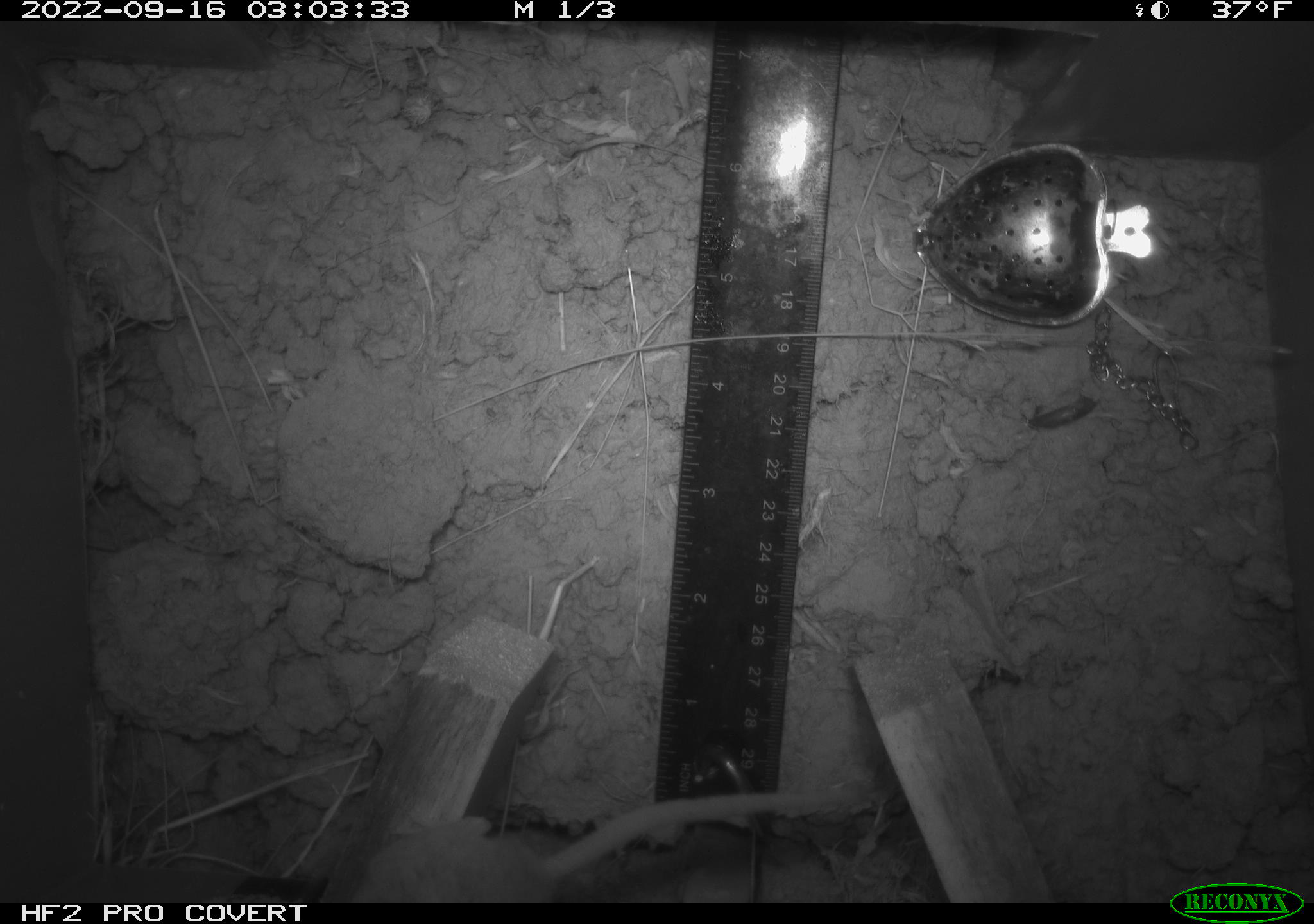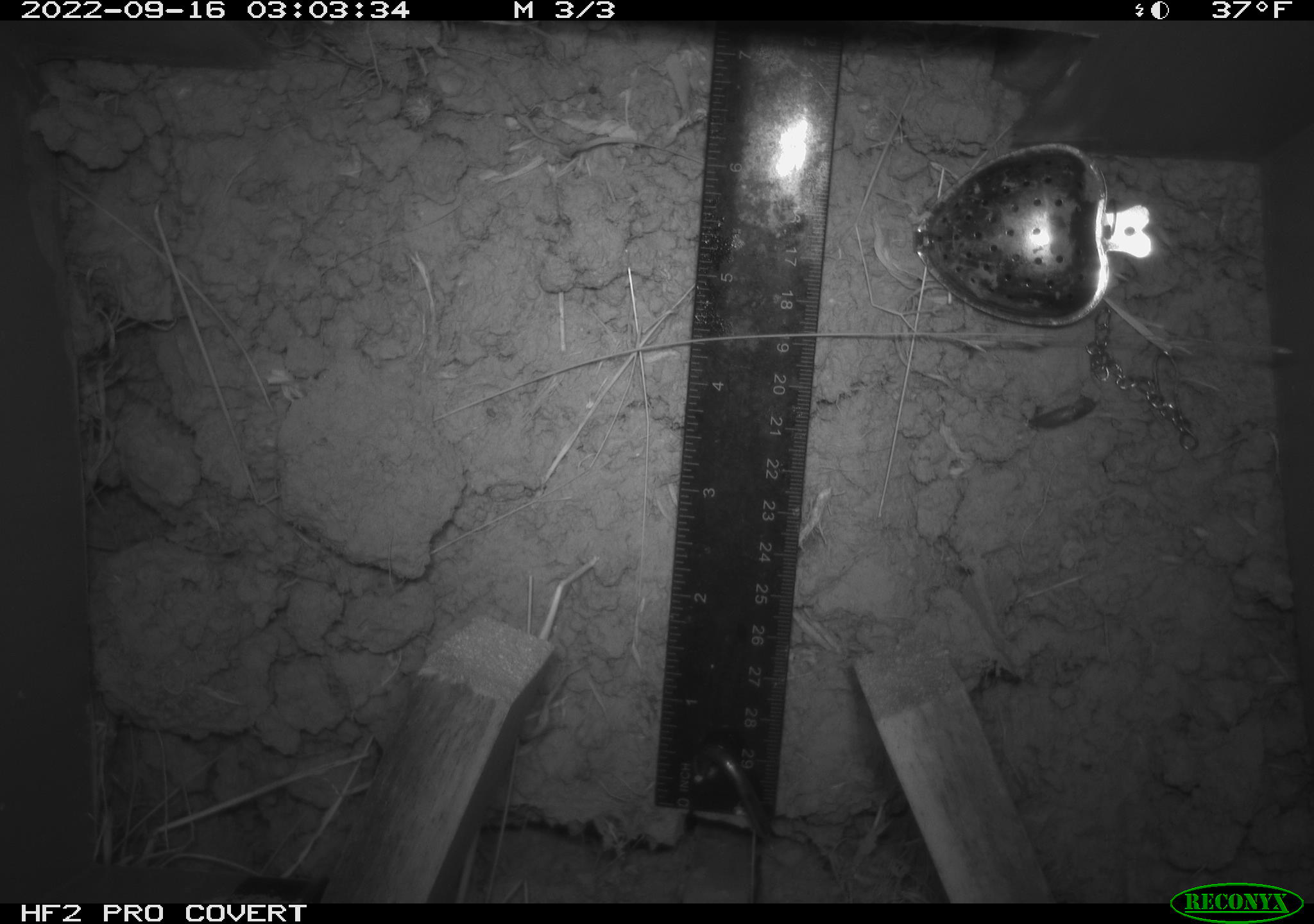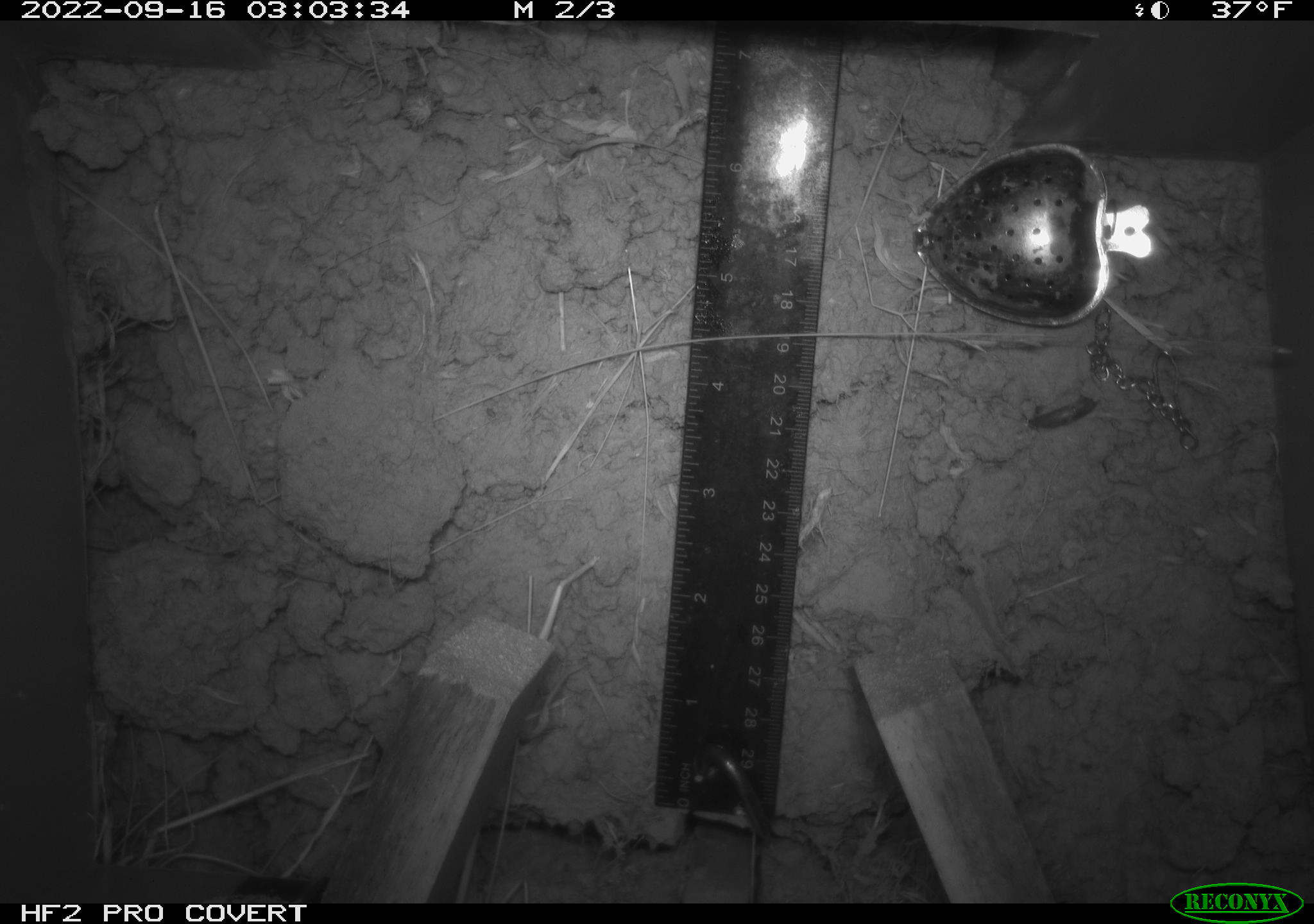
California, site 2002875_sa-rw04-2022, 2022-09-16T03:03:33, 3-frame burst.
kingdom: Animalia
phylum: Chordata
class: Mammalia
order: Rodentia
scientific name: Rodentia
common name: mouse species